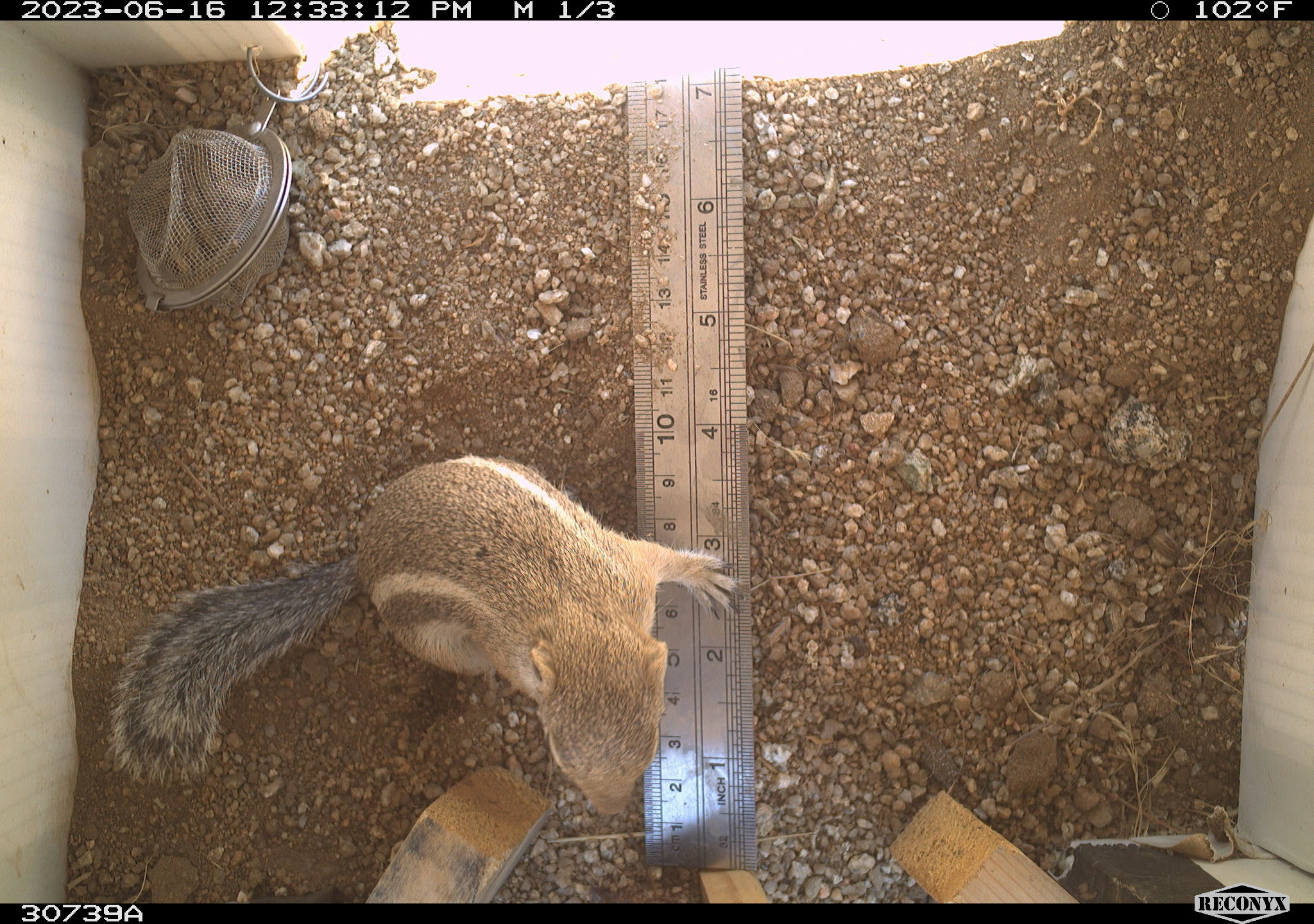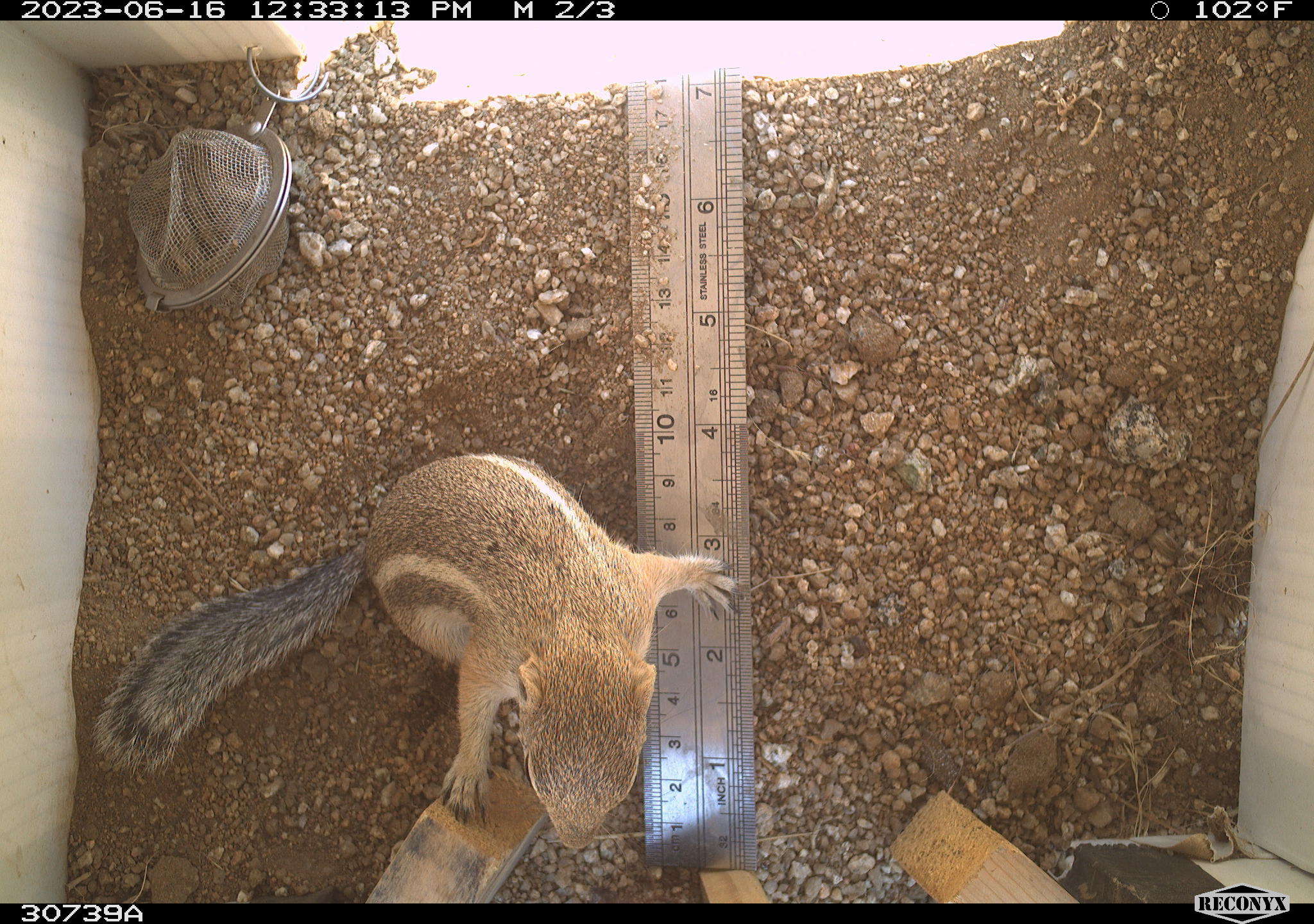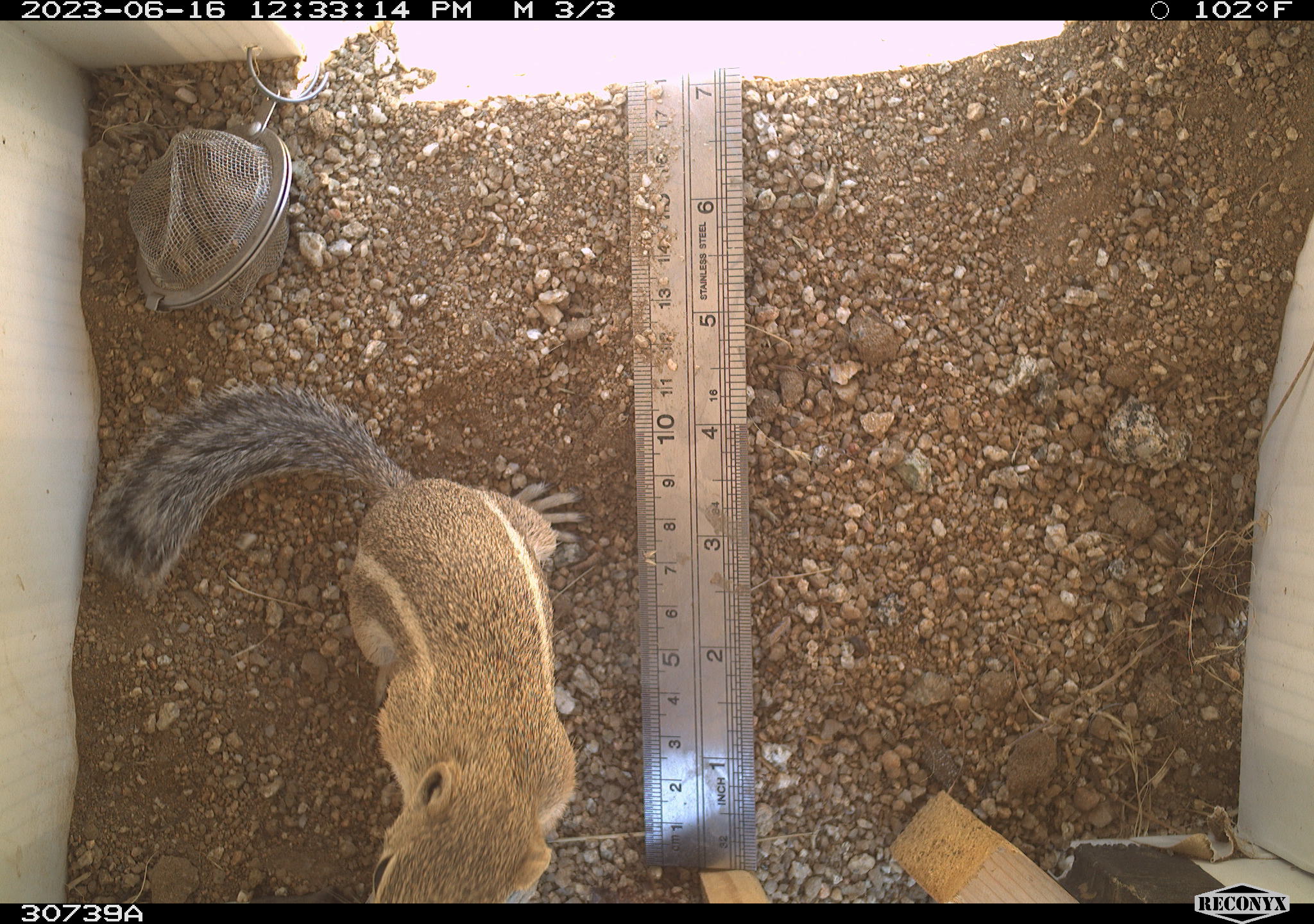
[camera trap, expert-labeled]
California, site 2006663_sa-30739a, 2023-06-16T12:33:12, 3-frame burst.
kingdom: Animalia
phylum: Chordata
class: Mammalia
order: Rodentia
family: Sciuridae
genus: Ammospermophilus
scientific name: Ammospermophilus leucurus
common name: white-tailed antelope squirrel